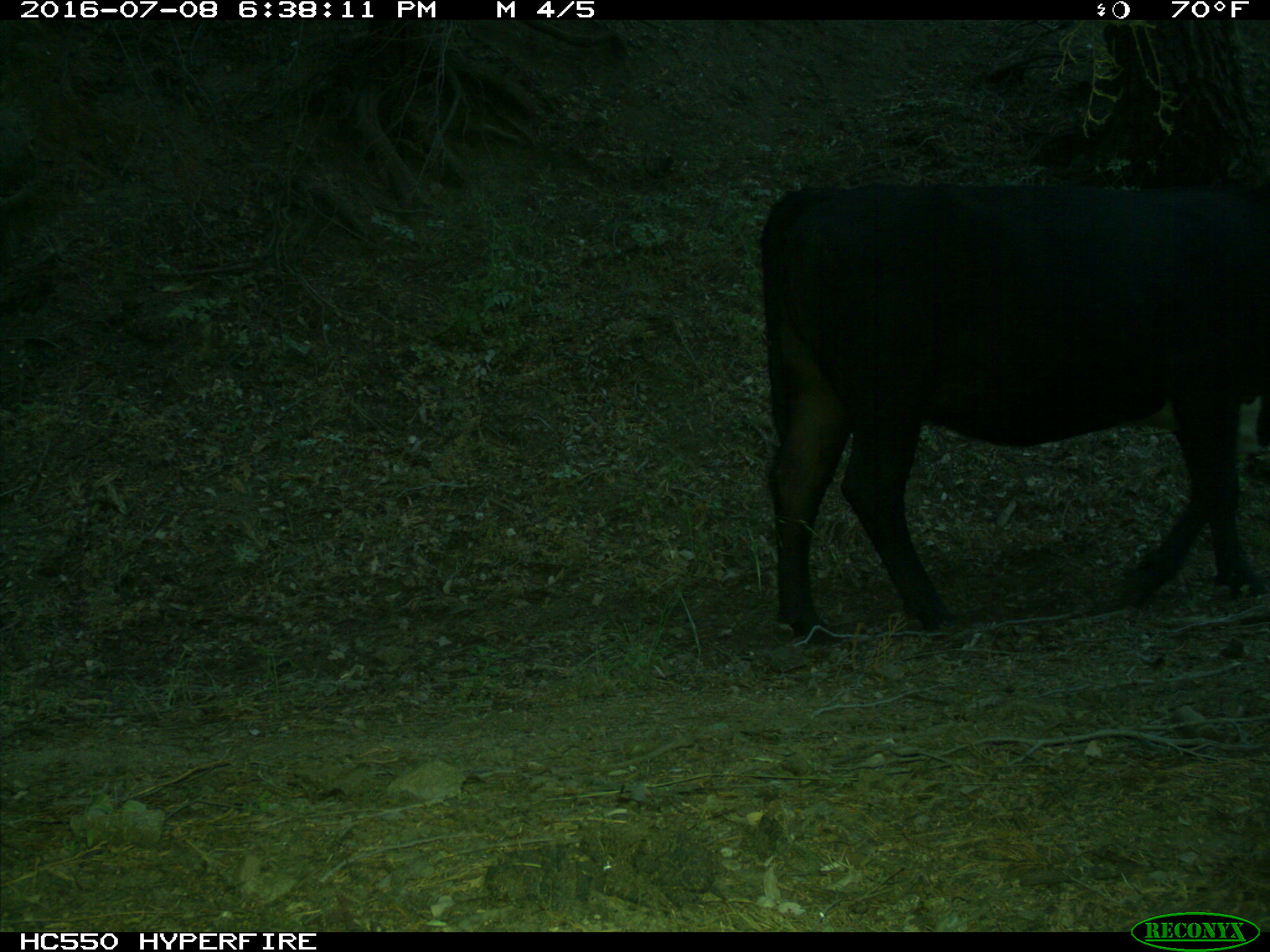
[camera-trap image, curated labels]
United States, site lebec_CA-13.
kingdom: Animalia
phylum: Chordata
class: Mammalia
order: Artiodactyla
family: Bovidae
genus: Bos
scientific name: Bos taurus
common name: domestic cow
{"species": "Bos taurus (domestic cow)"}